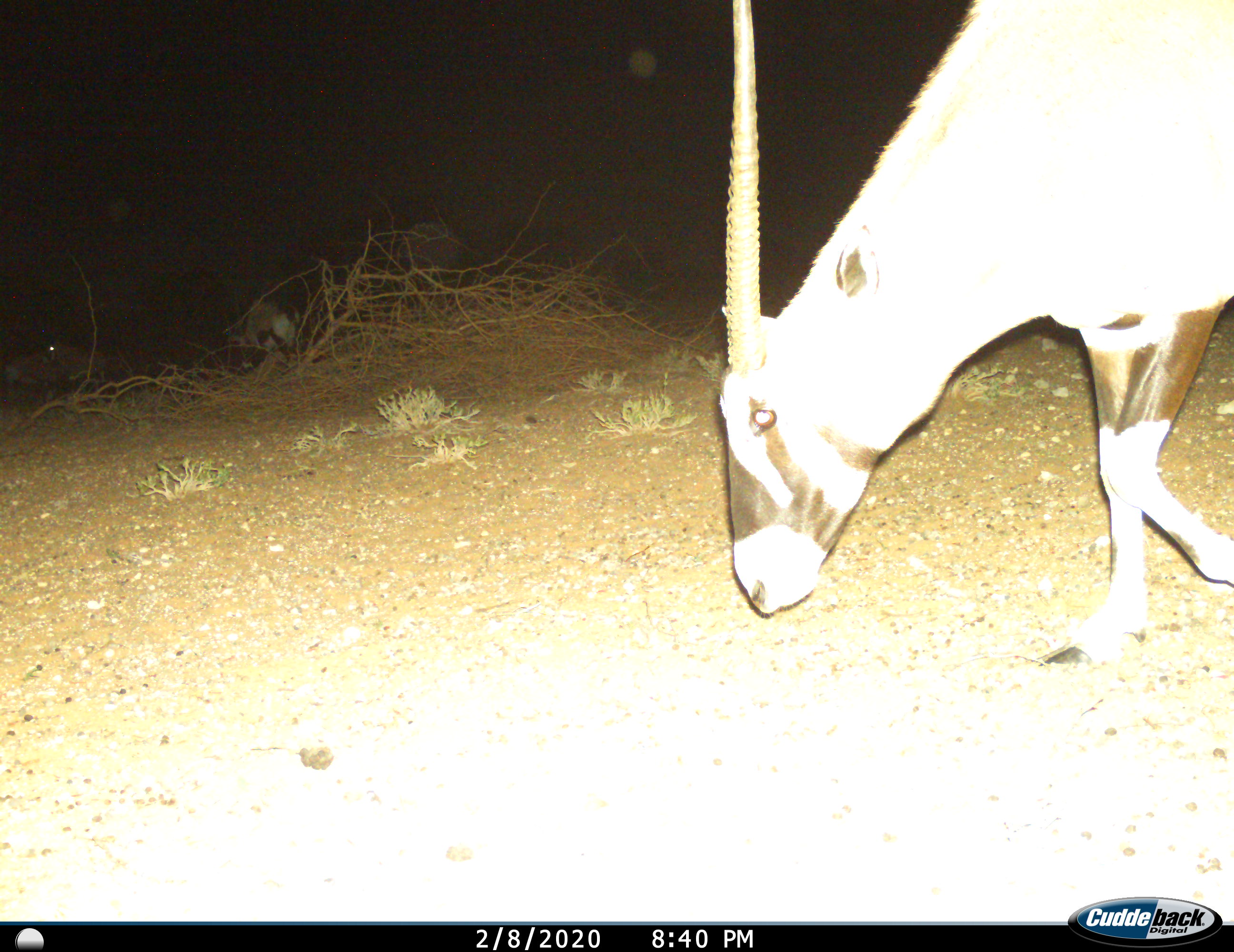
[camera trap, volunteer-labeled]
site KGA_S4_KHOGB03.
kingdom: Animalia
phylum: Chordata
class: Mammalia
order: Artiodactyla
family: Bovidae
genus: Oryx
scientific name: Oryx gazella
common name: gemsbok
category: oryx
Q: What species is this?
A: Oryx (gemsbok) (Oryx gazella).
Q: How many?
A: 3.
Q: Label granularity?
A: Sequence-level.